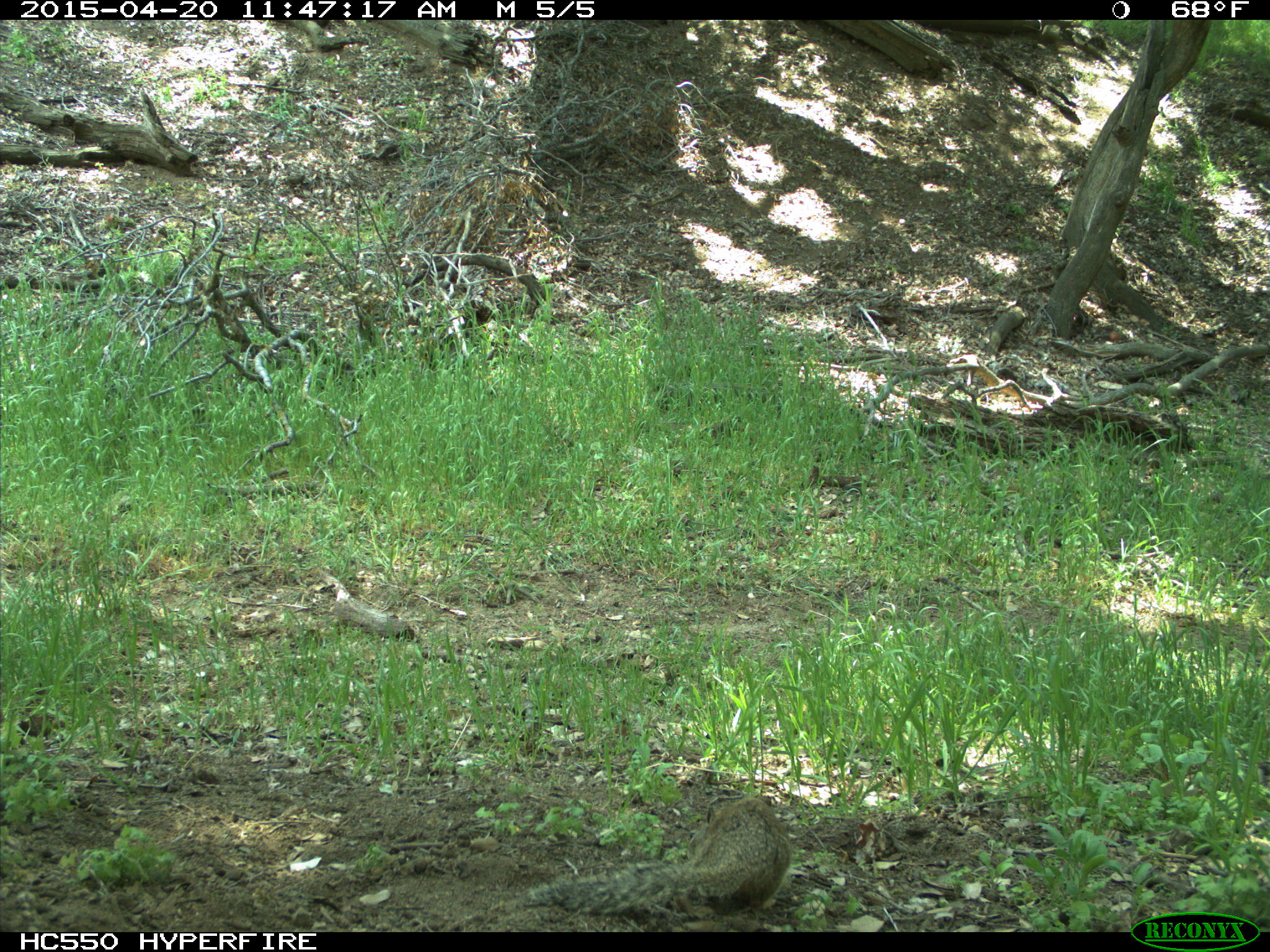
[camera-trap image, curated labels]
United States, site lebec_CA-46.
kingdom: Animalia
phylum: Chordata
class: Mammalia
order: Rodentia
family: Sciuridae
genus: Otospermophilus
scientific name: Otospermophilus beecheyi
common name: california ground squirrel